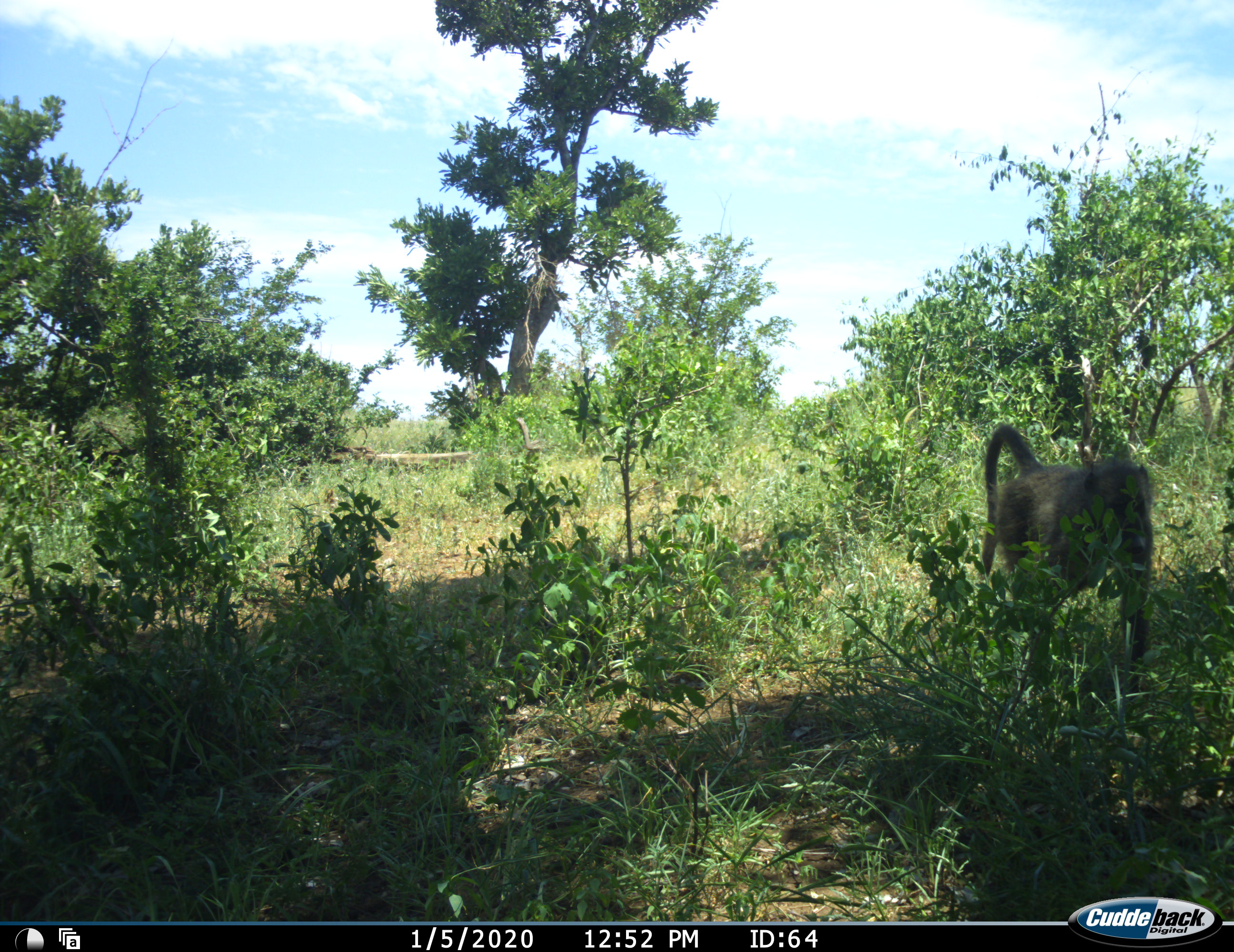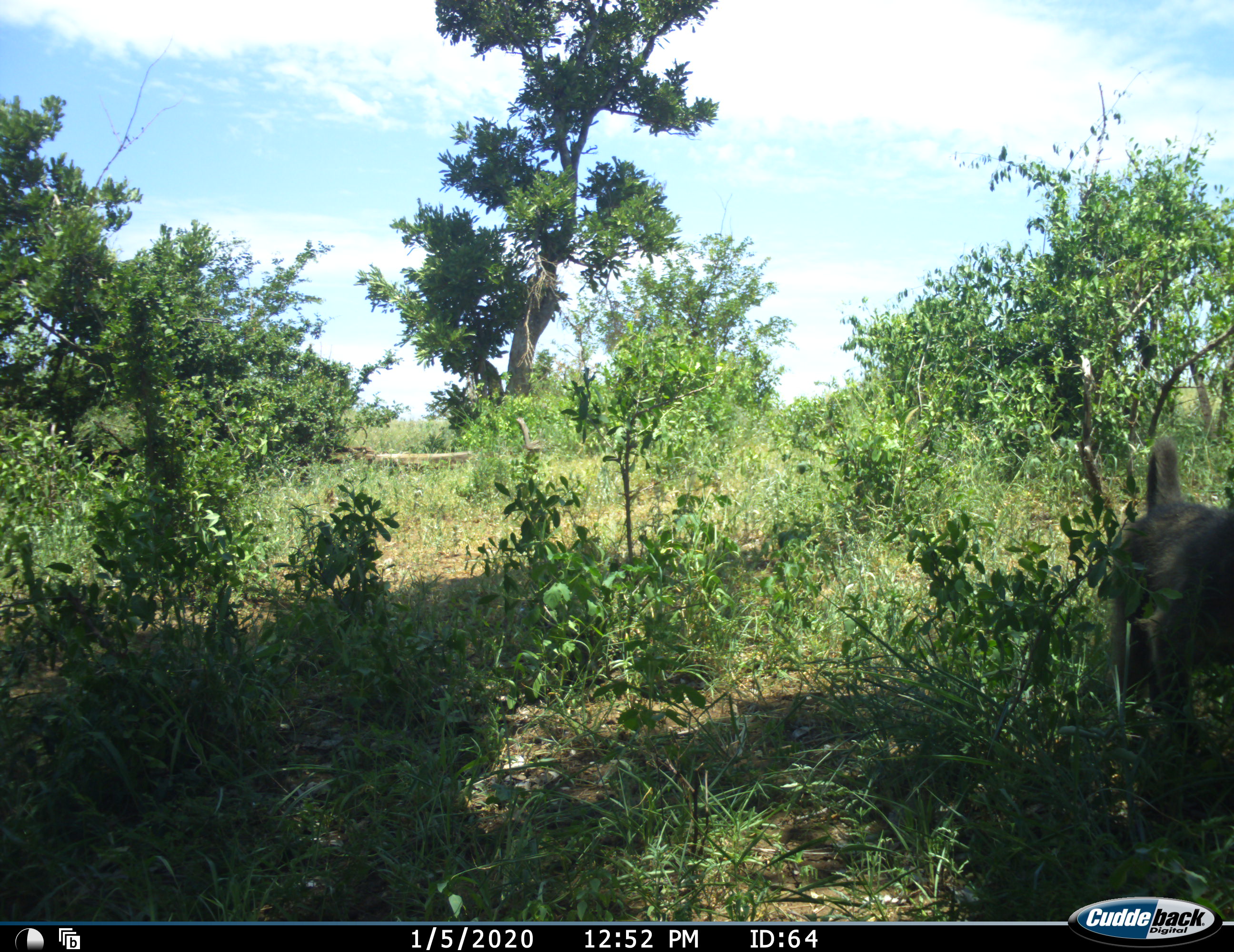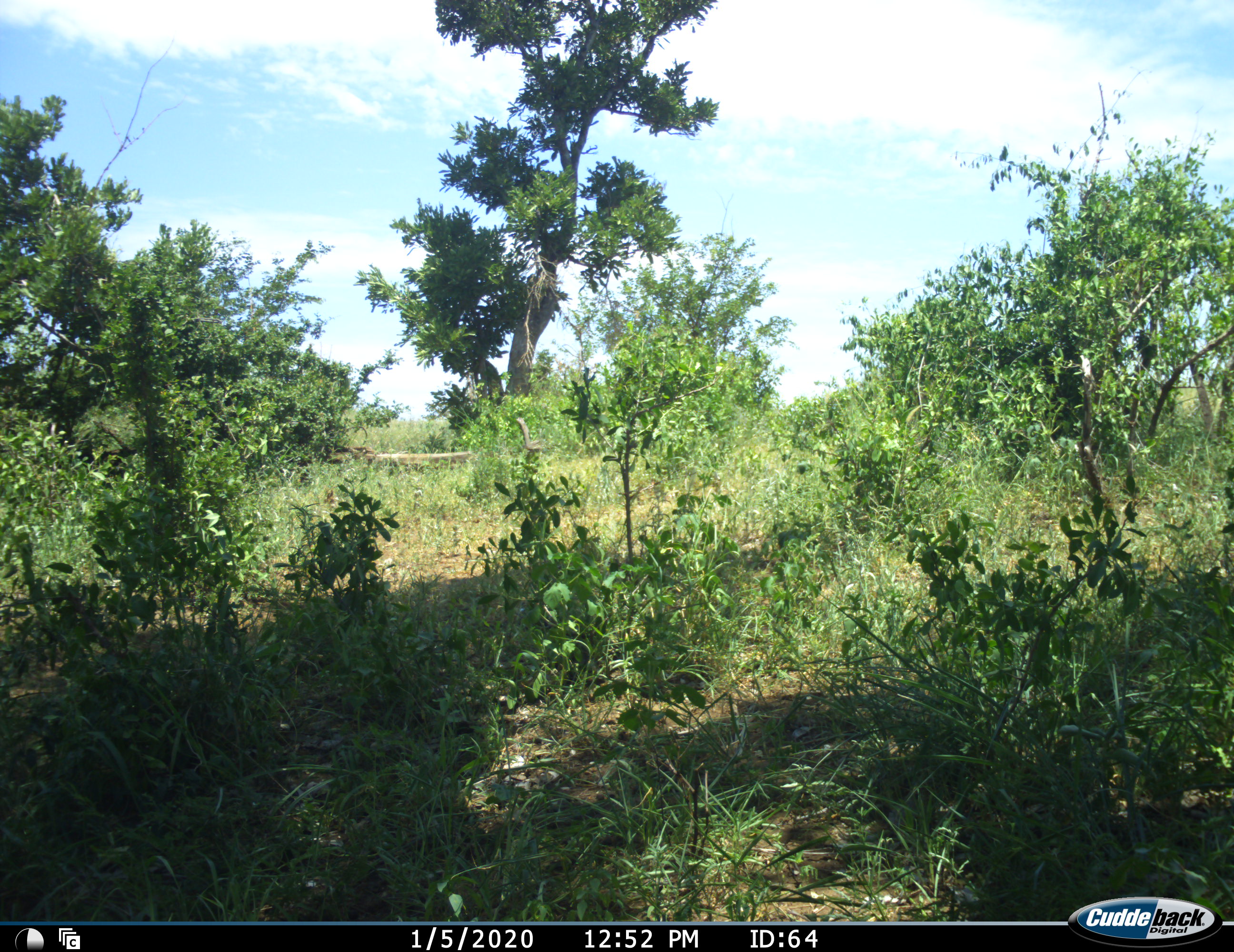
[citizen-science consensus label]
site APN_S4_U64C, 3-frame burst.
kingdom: Animalia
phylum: Chordata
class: Mammalia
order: Primates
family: Cercopithecidae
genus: Papio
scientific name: Papio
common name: baboon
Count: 1.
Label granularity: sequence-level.